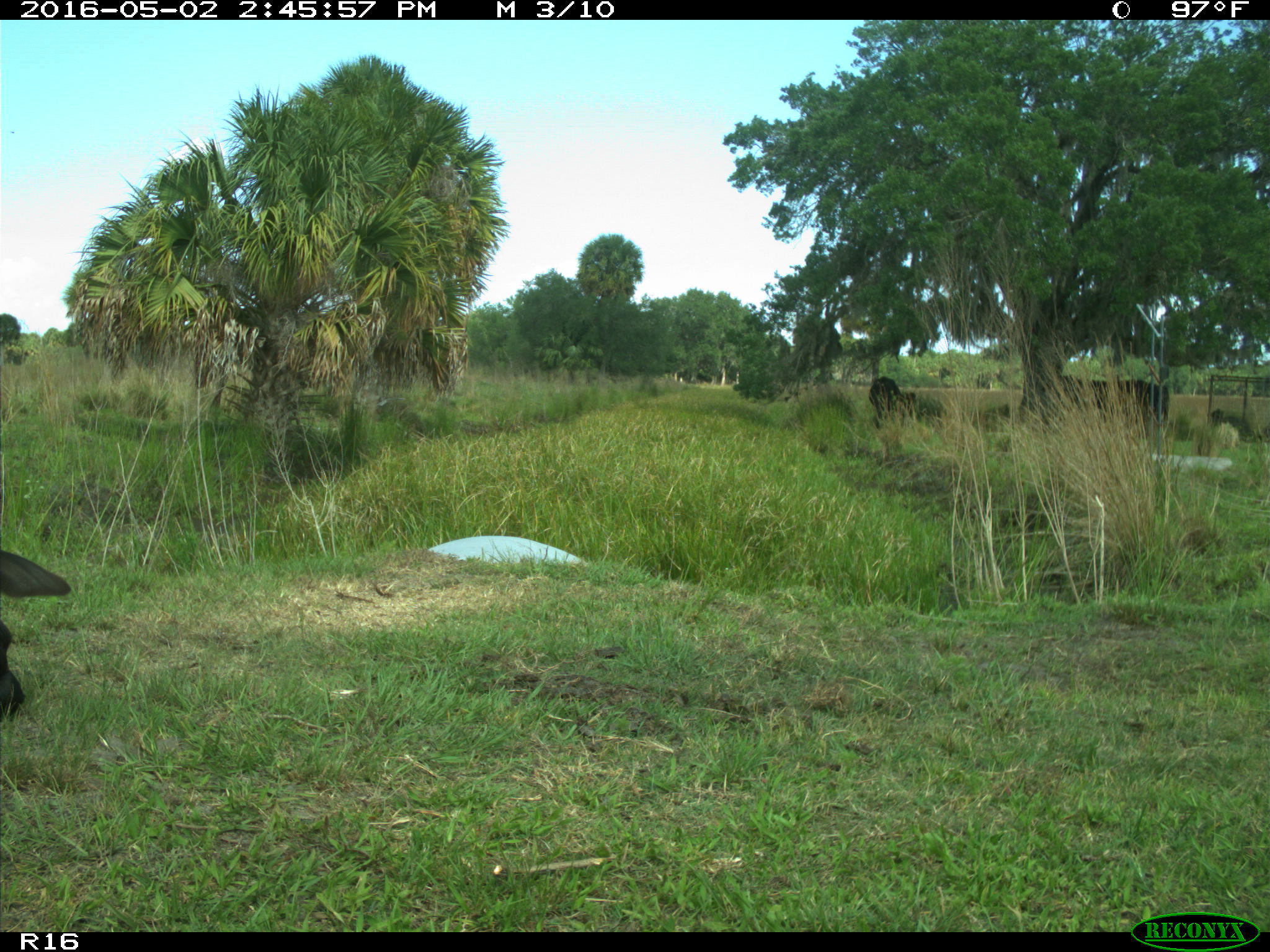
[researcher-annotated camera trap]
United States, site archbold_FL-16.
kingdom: Animalia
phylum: Chordata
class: Mammalia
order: Artiodactyla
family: Bovidae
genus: Bos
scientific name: Bos taurus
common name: domestic cow